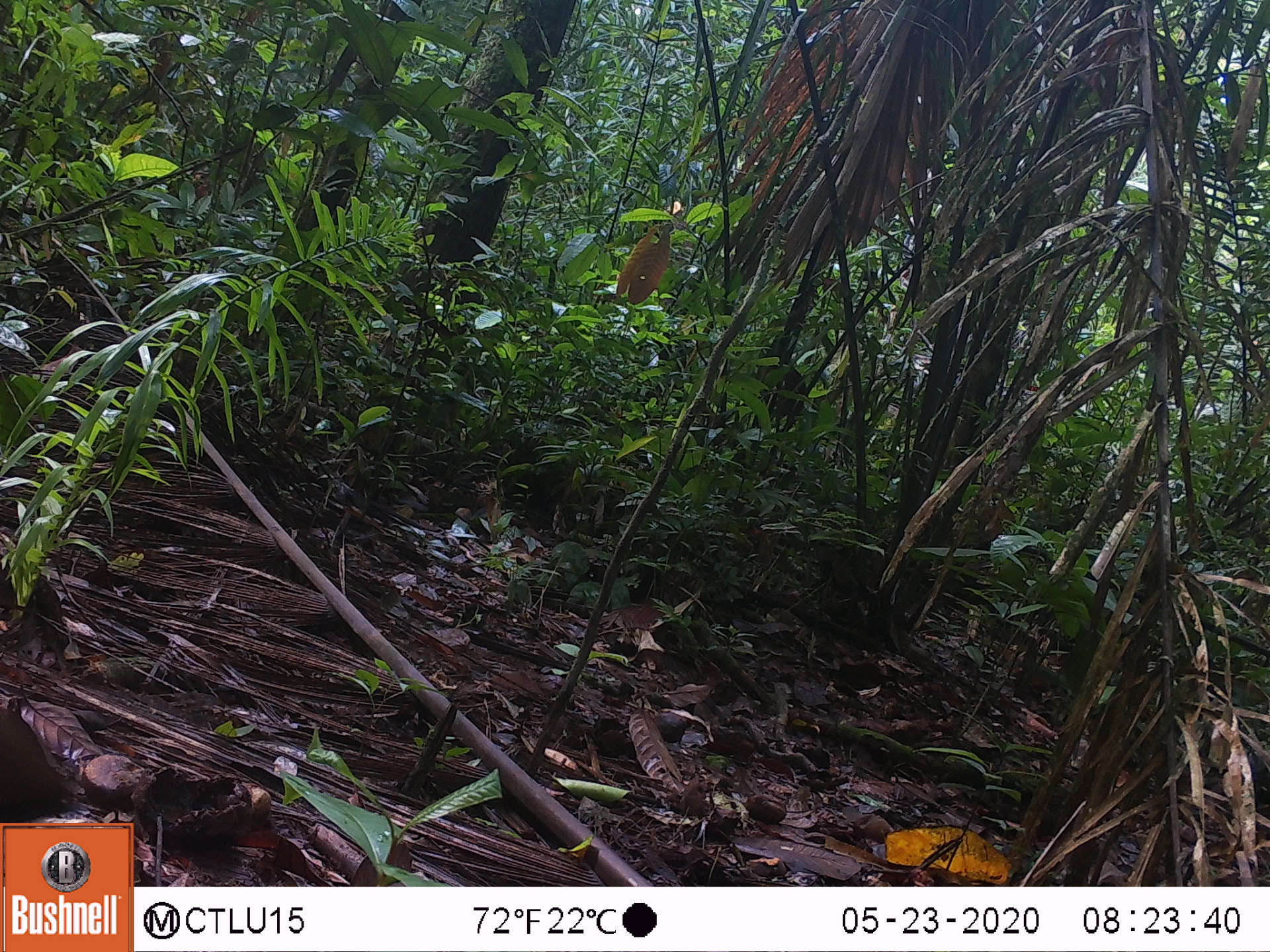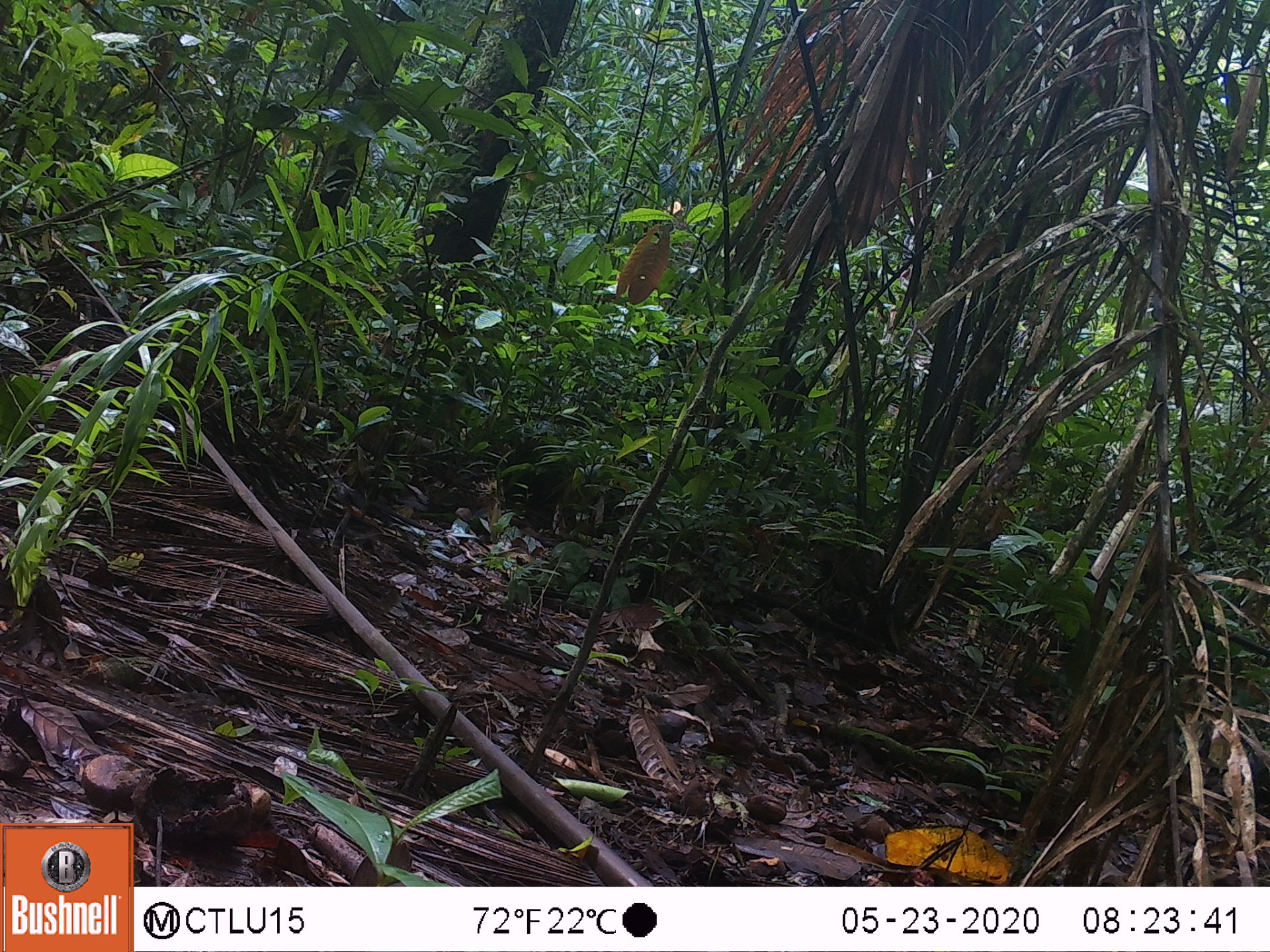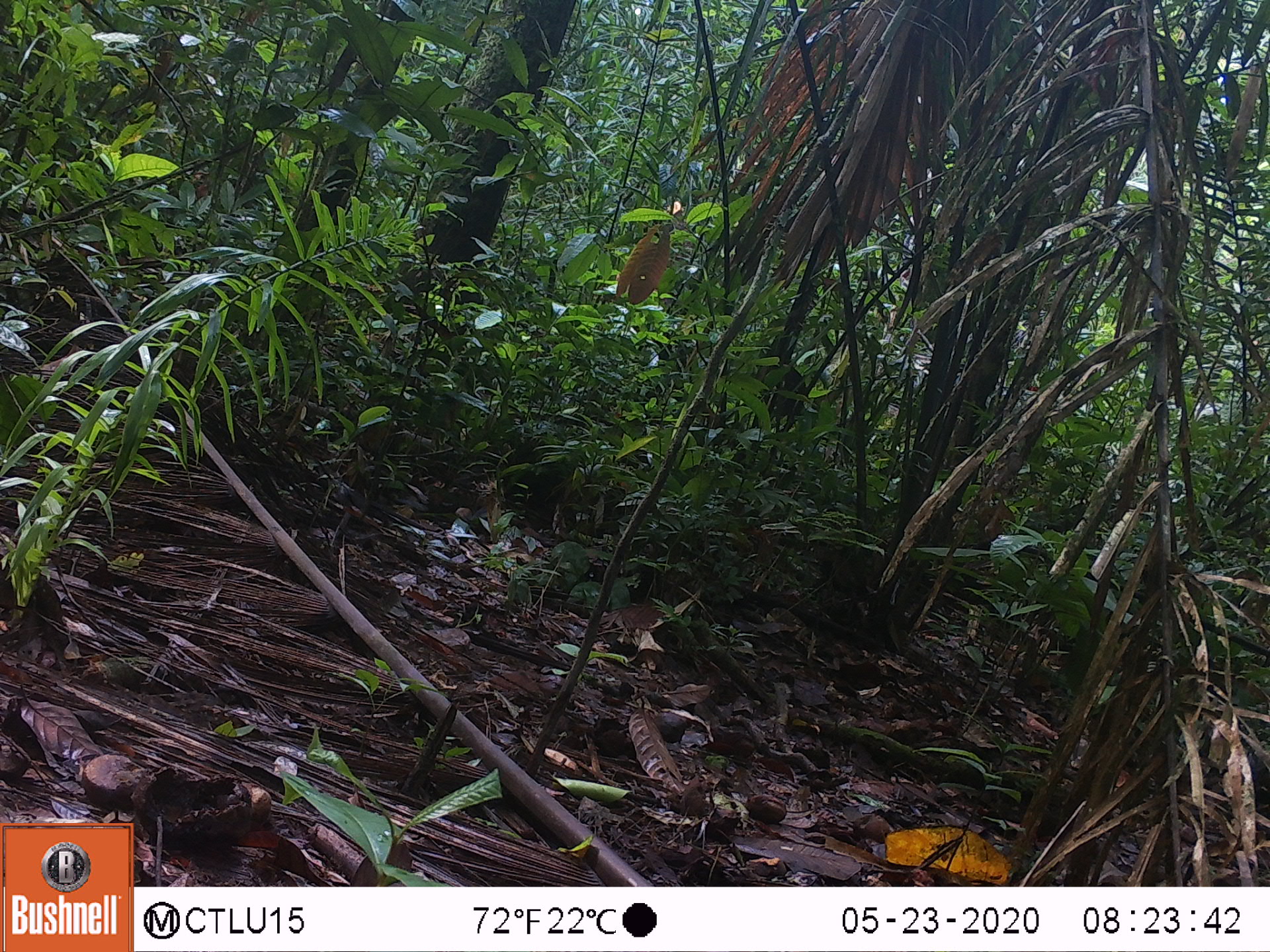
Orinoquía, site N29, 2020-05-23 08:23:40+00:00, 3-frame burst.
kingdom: Animalia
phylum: Chordata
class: Aves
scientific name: Aves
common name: bird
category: unknown bird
Unknown bird (bird) (Aves).